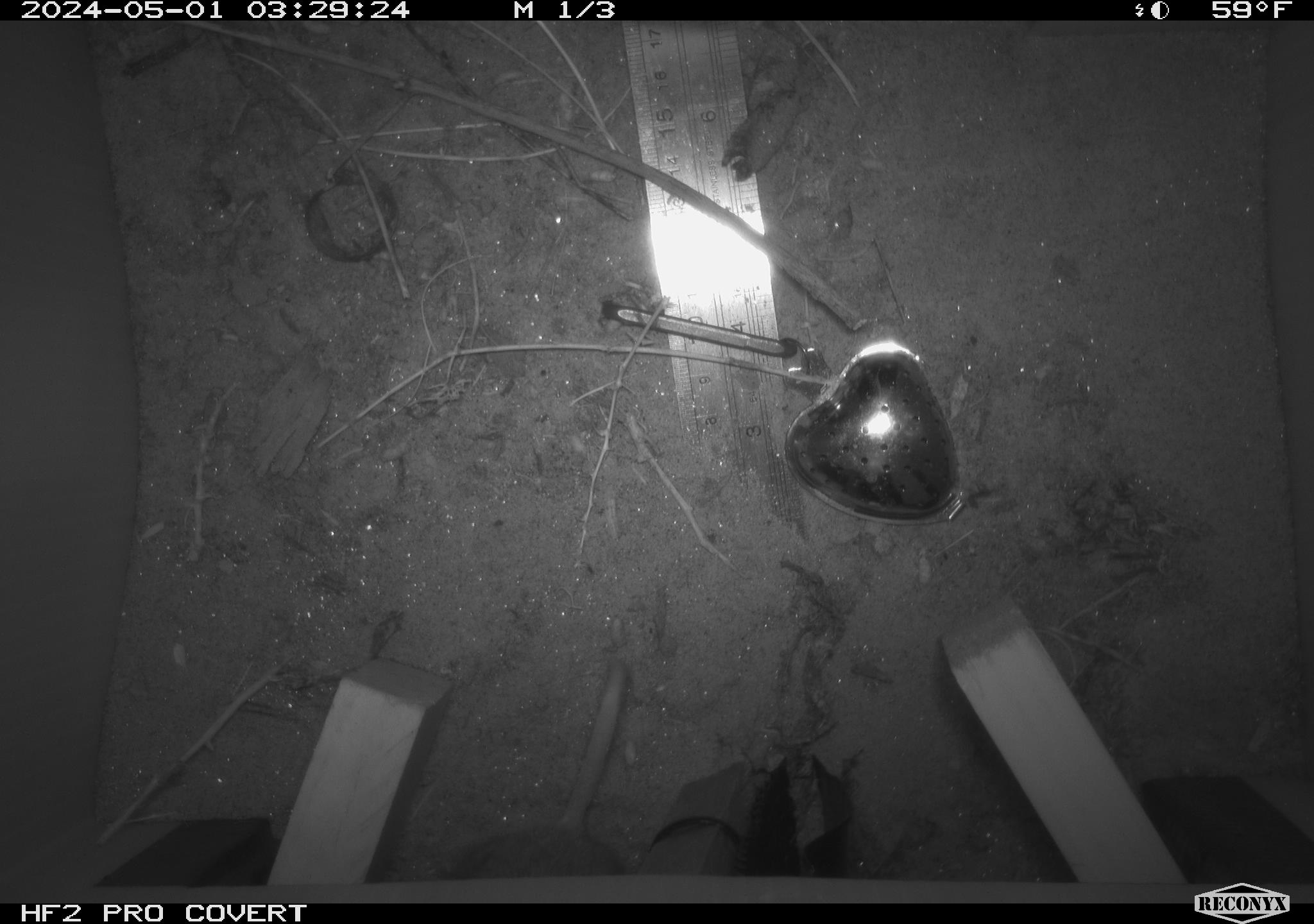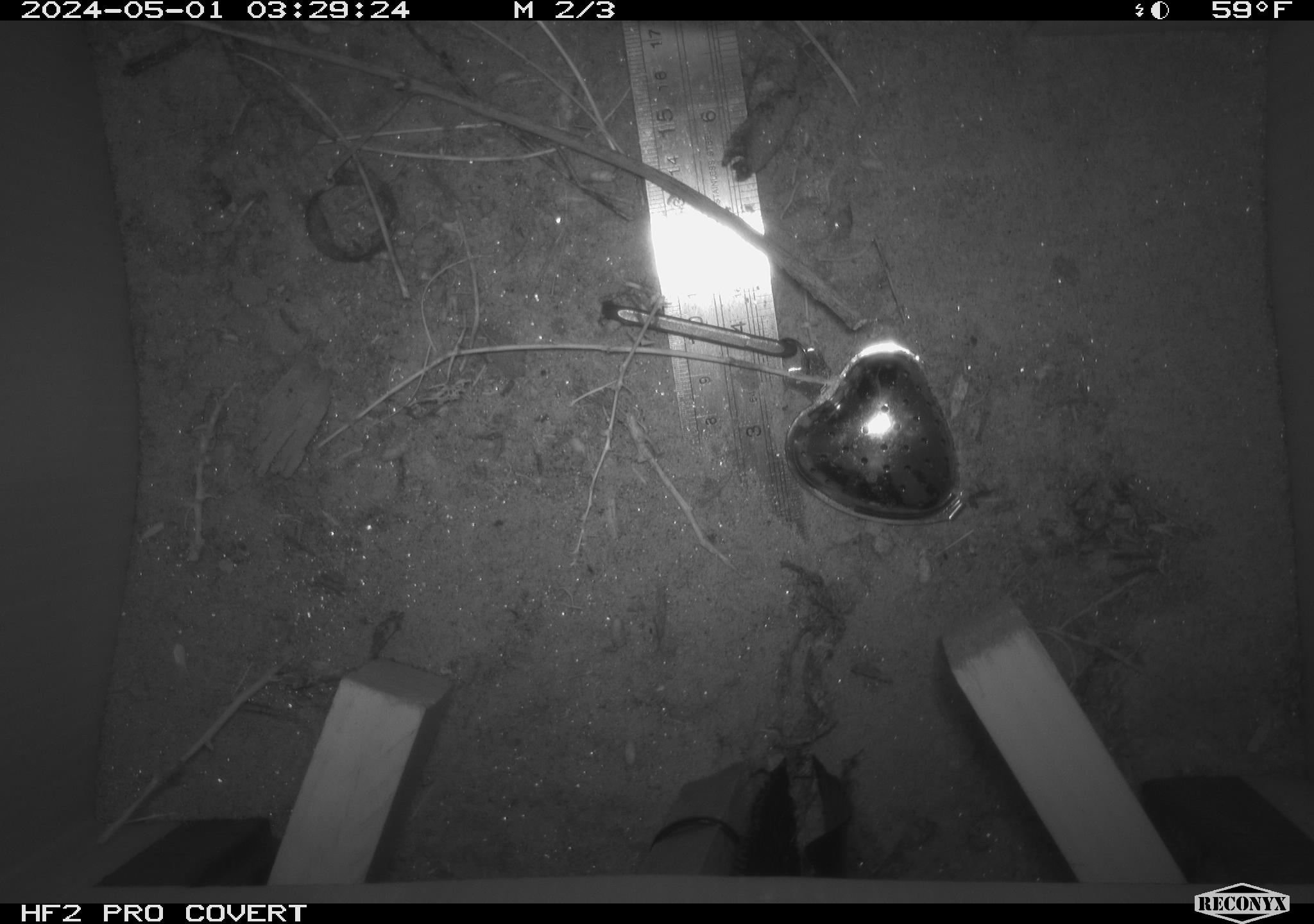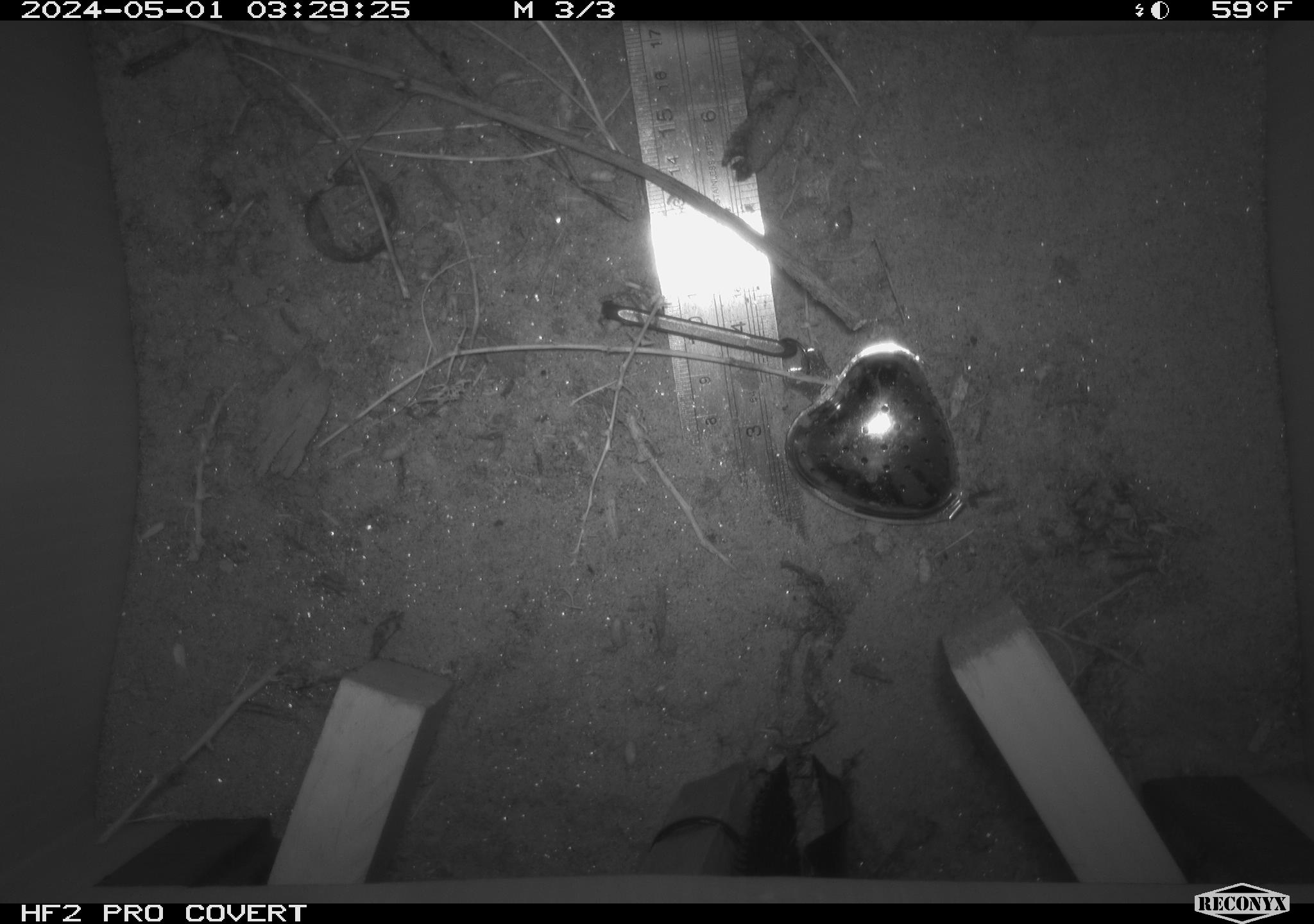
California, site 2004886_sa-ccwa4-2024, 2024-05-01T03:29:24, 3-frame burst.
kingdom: Animalia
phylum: Chordata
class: Mammalia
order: Rodentia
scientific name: Rodentia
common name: woodrat or rat or mouse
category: woodrat or rat or mouse species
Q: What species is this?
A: Woodrat or rat or mouse species (woodrat or rat or mouse) (Rodentia).